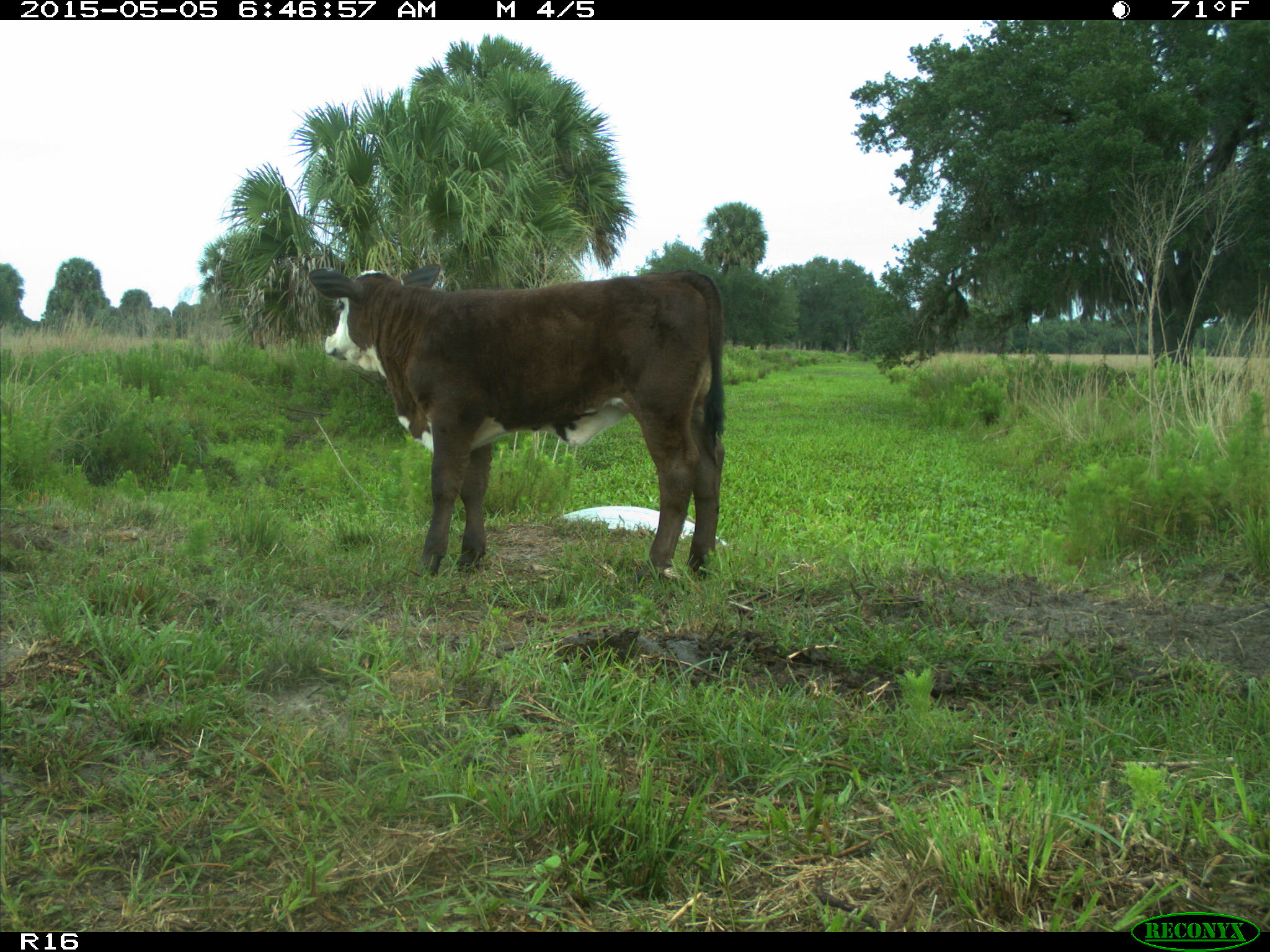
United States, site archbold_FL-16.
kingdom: Animalia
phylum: Chordata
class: Mammalia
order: Artiodactyla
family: Bovidae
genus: Bos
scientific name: Bos taurus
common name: domestic cow